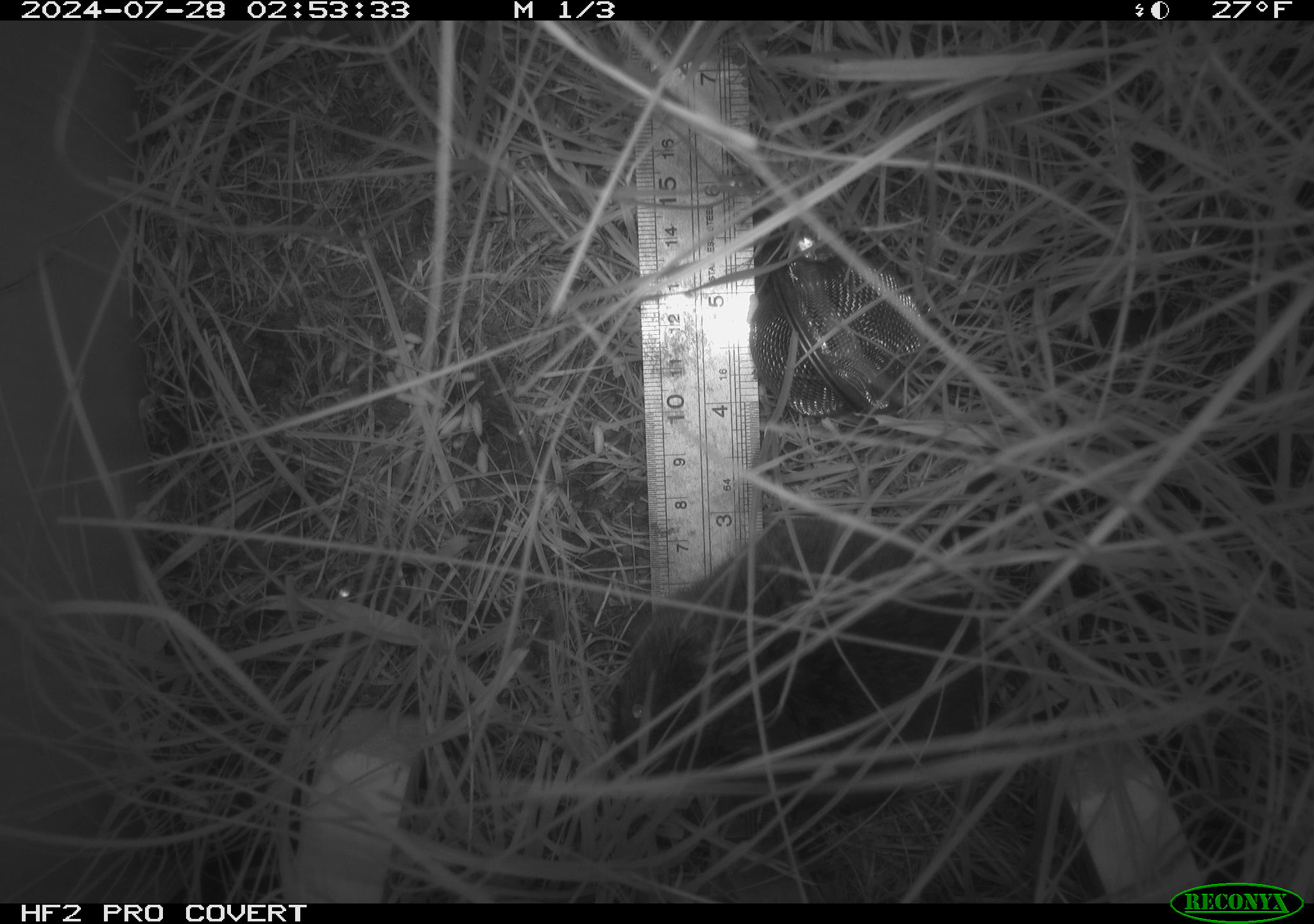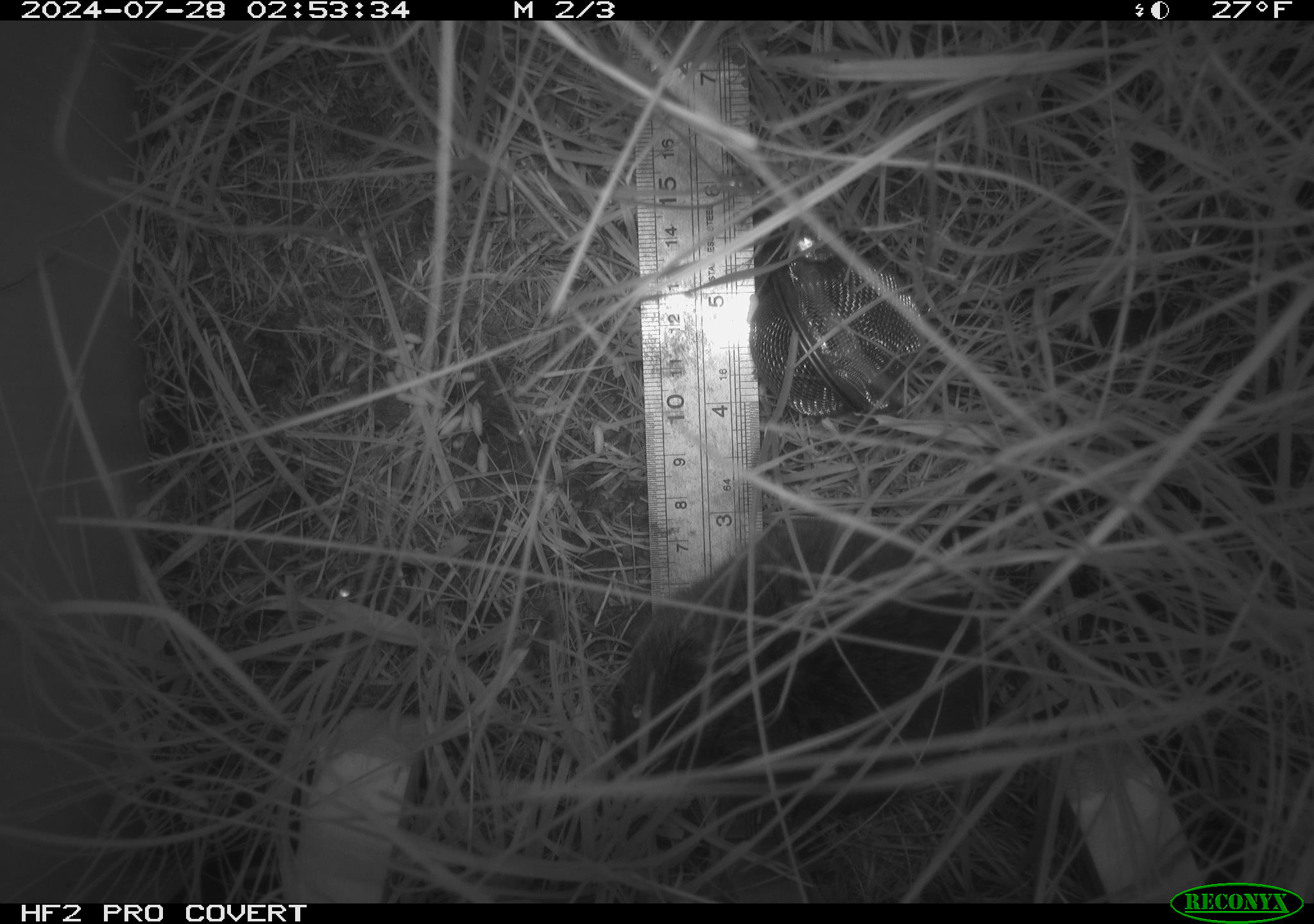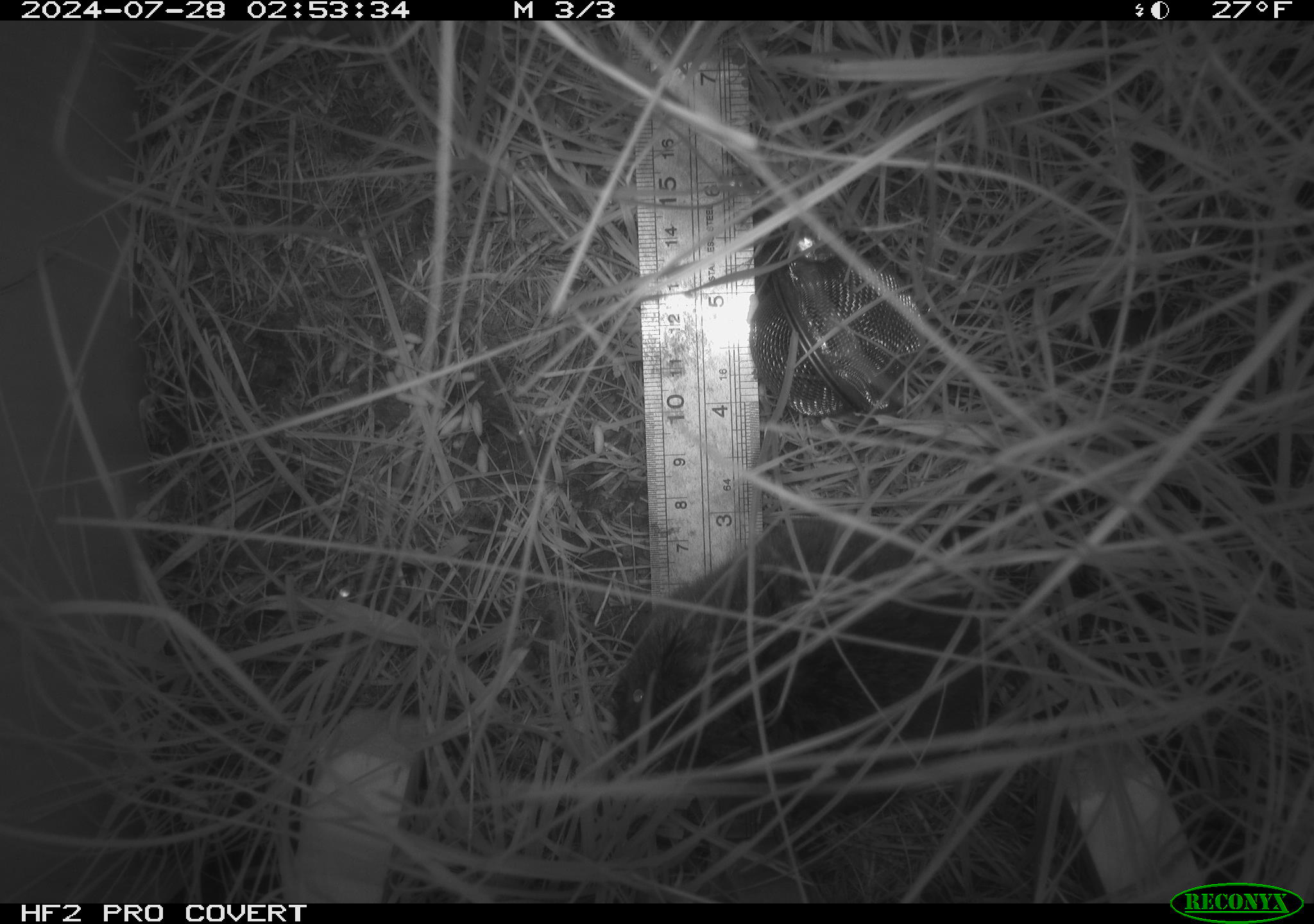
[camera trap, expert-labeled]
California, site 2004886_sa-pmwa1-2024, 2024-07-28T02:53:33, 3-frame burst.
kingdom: Animalia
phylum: Chordata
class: Mammalia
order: Rodentia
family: Cricetidae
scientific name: Arvicolinae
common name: voles, lemmings, and muskrats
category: arvicolinae subfamily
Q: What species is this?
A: Arvicolinae subfamily (voles, lemmings, and muskrats) (Arvicolinae).